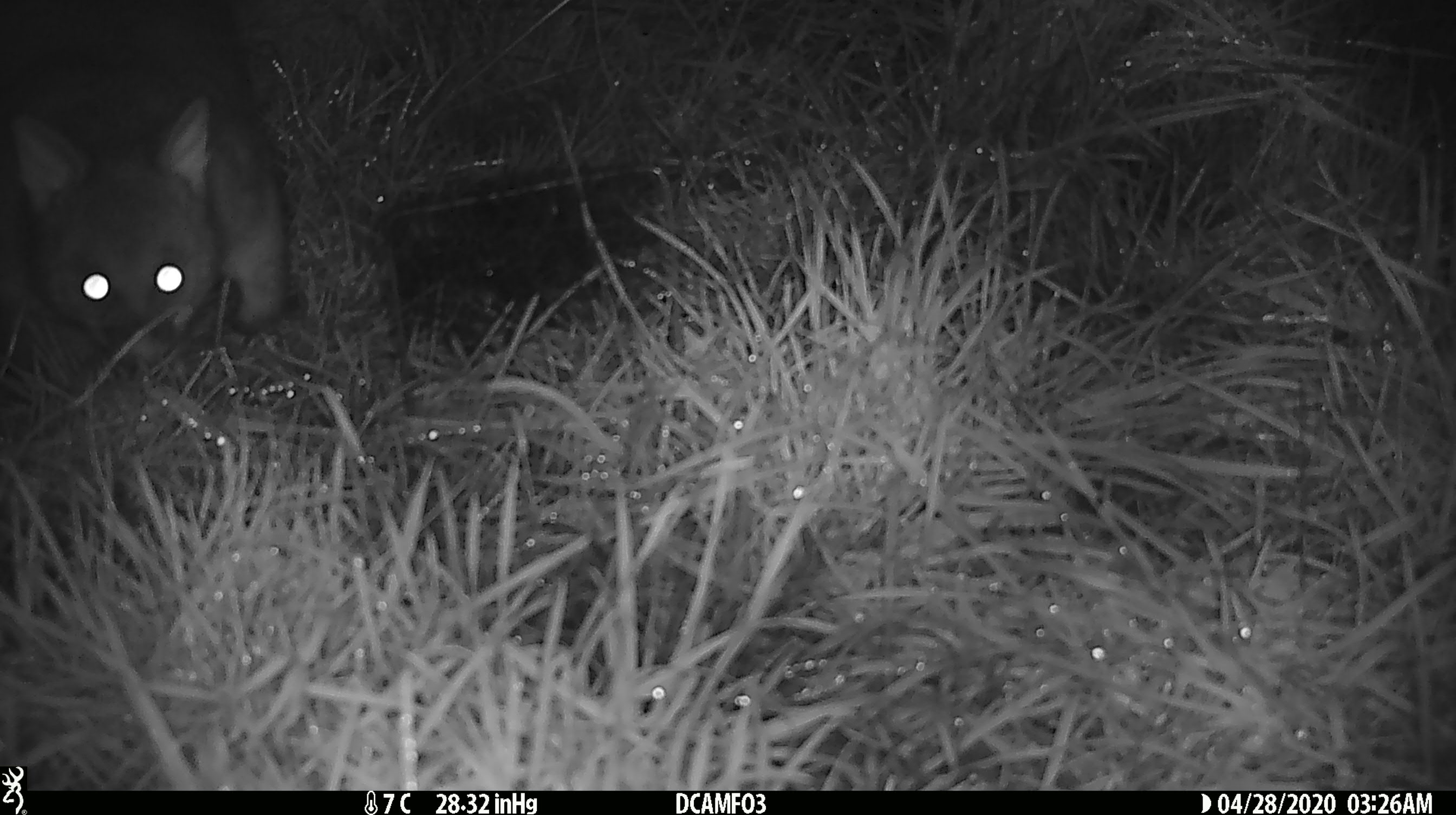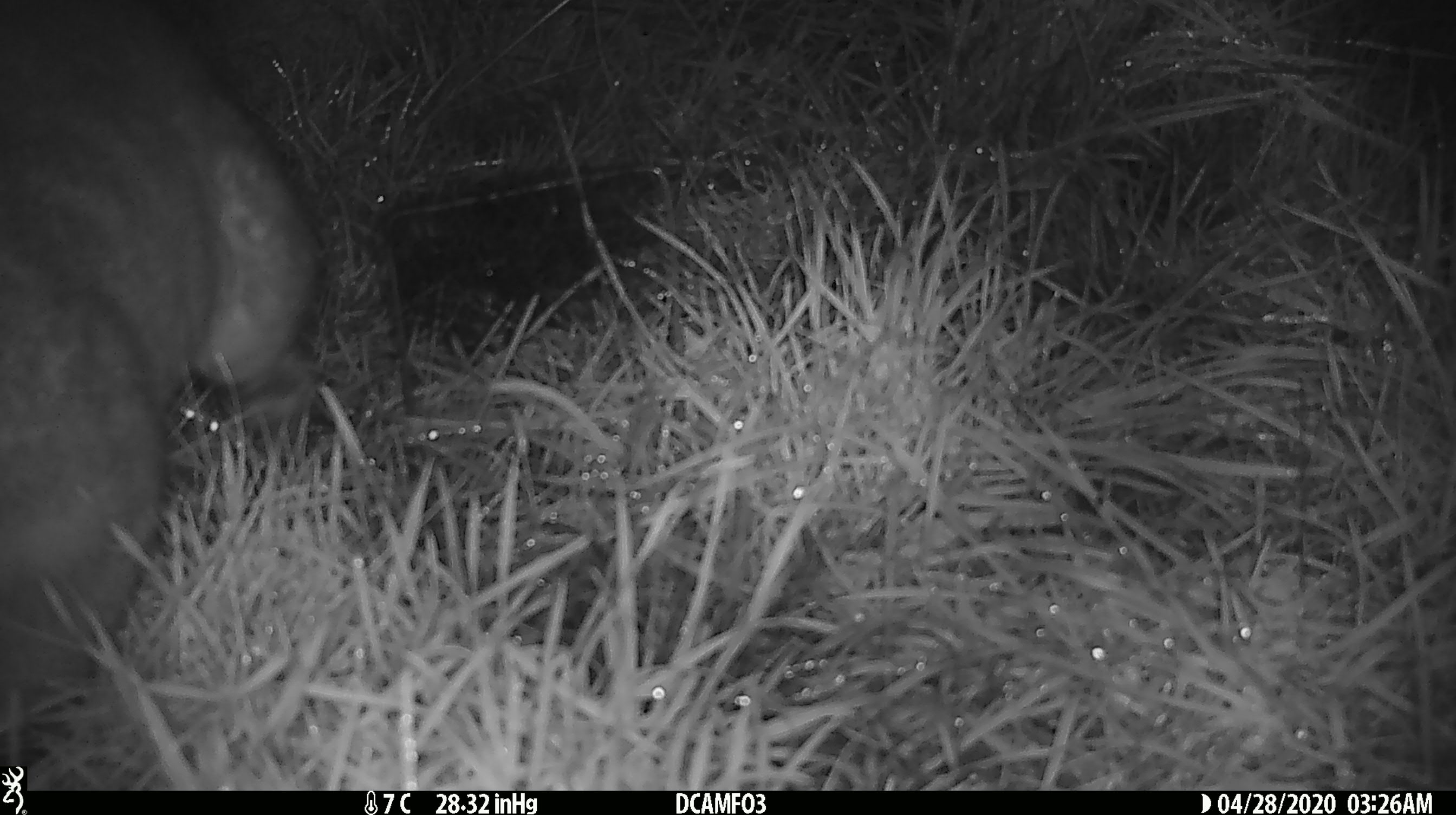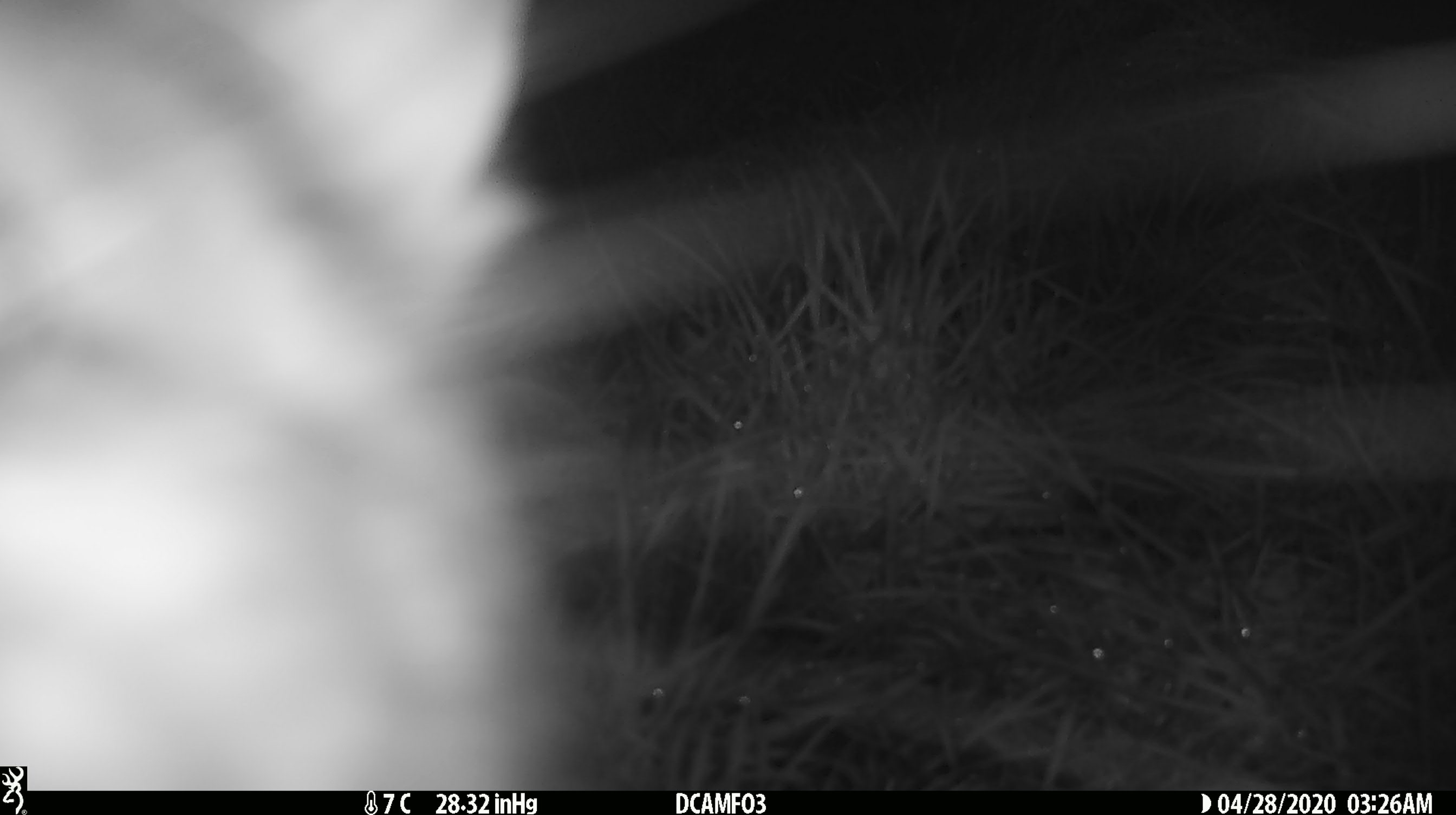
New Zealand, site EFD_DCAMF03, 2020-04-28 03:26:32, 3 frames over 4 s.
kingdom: Animalia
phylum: Chordata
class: Mammalia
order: Diprotodontia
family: Phalangeridae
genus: Trichosurus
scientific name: Trichosurus vulpecula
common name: common brushtail possum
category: possum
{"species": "possum (common brushtail possum) (Trichosurus vulpecula)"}